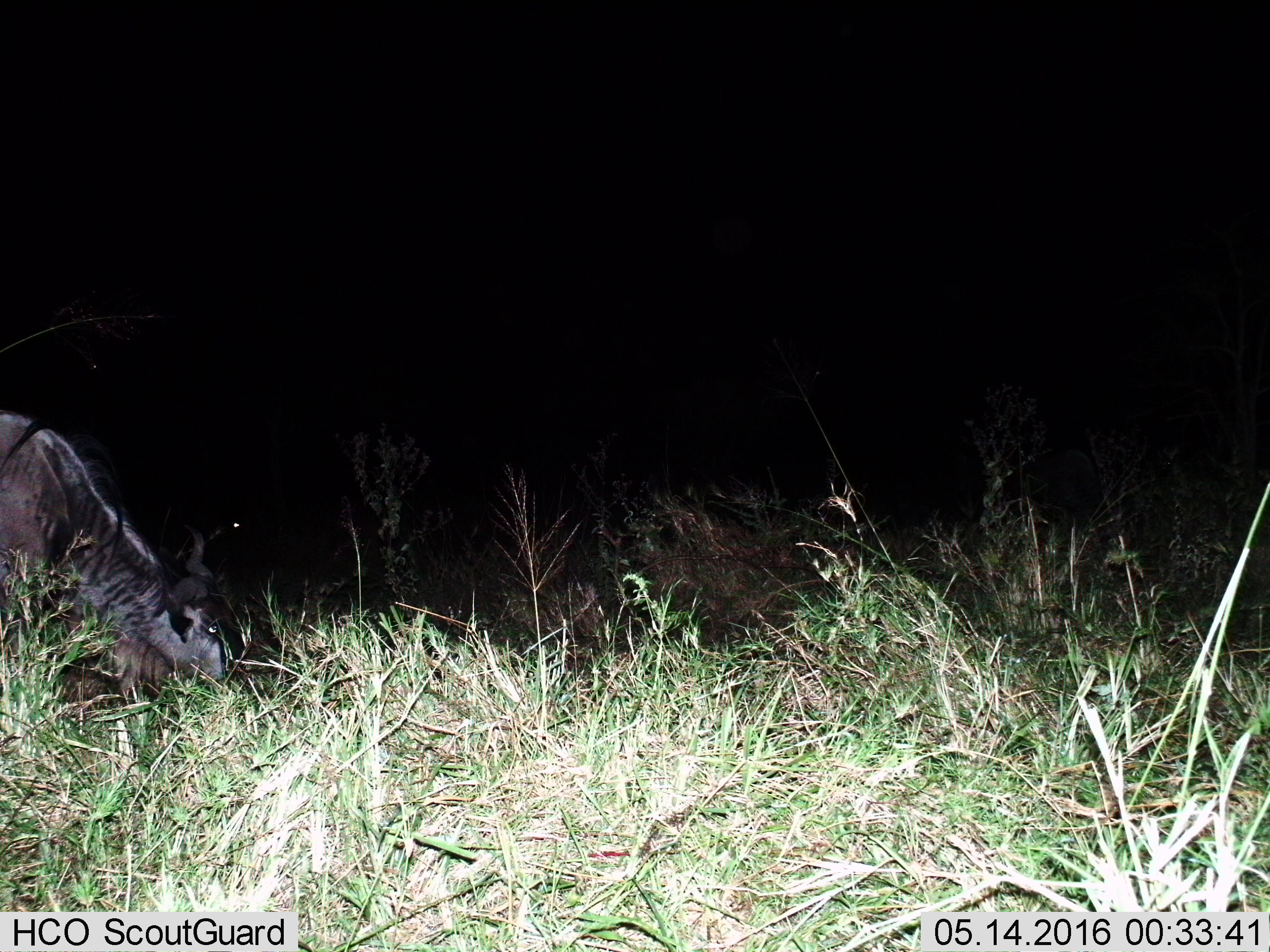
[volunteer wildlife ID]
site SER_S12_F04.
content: unidentified animal